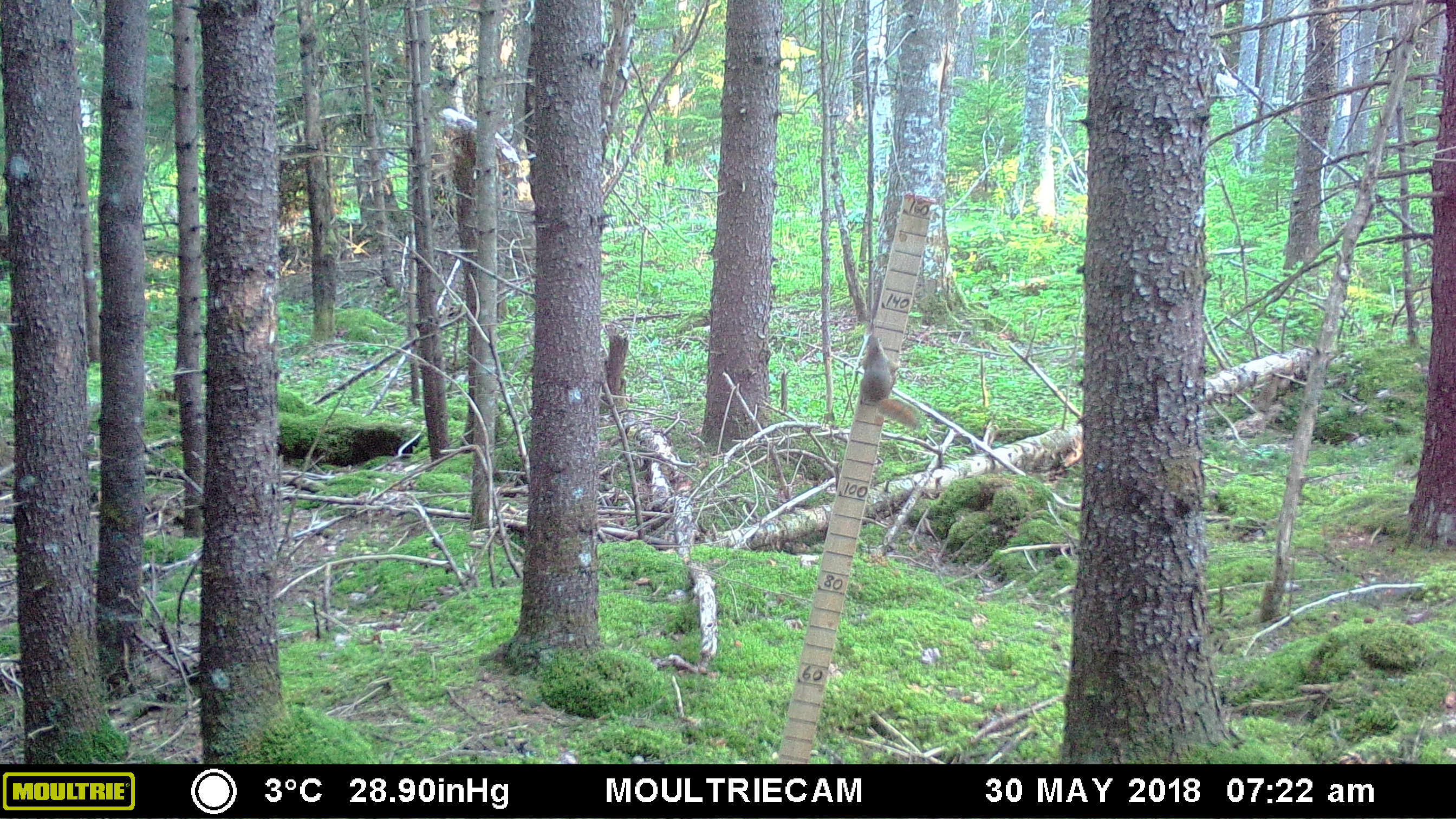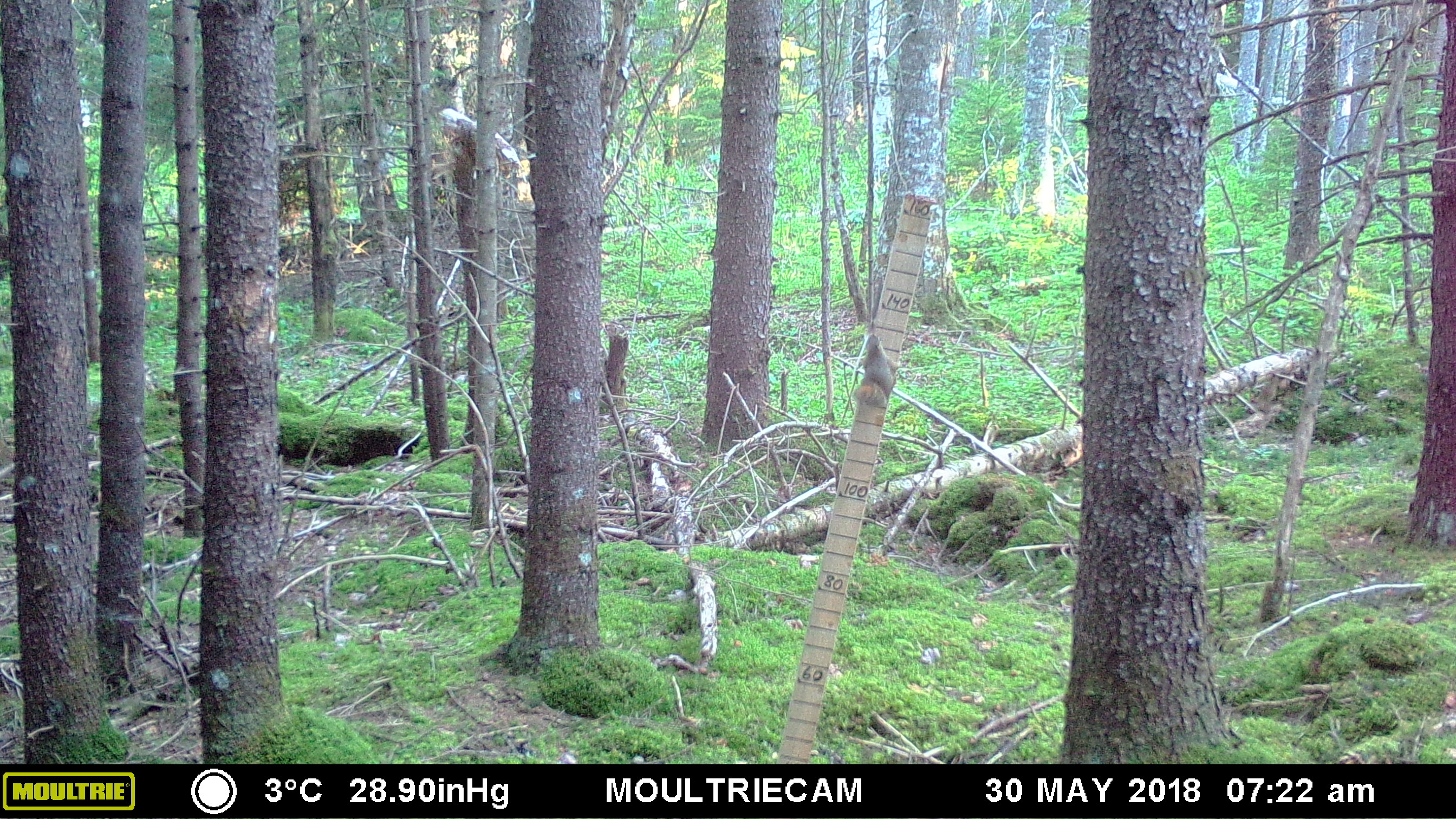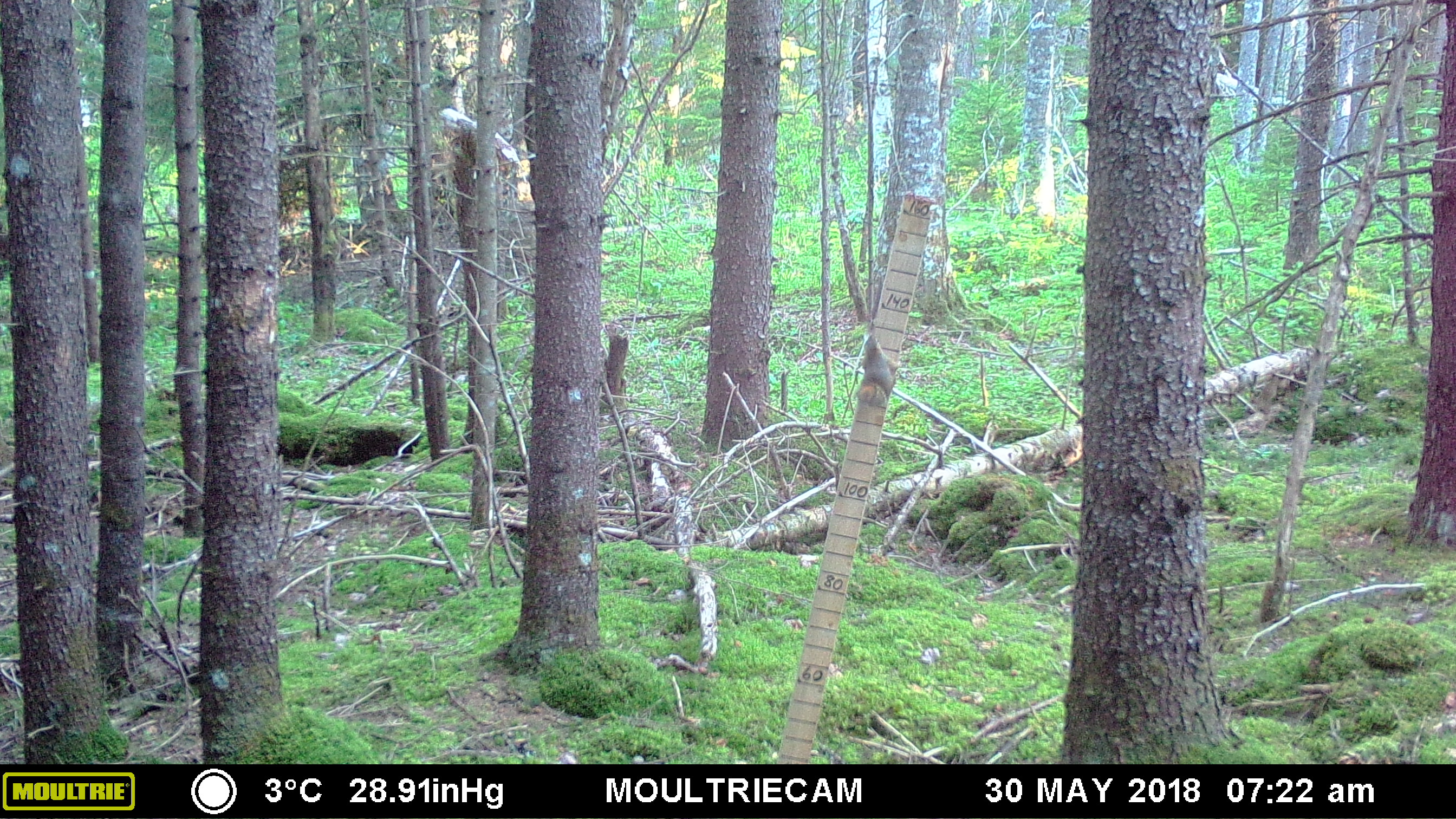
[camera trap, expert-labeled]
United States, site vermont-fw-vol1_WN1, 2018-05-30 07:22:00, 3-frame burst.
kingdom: Animalia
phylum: Chordata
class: Mammalia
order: Rodentia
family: Sciuridae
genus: Tamiasciurus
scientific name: Tamiasciurus hudsonicus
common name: red squirrel